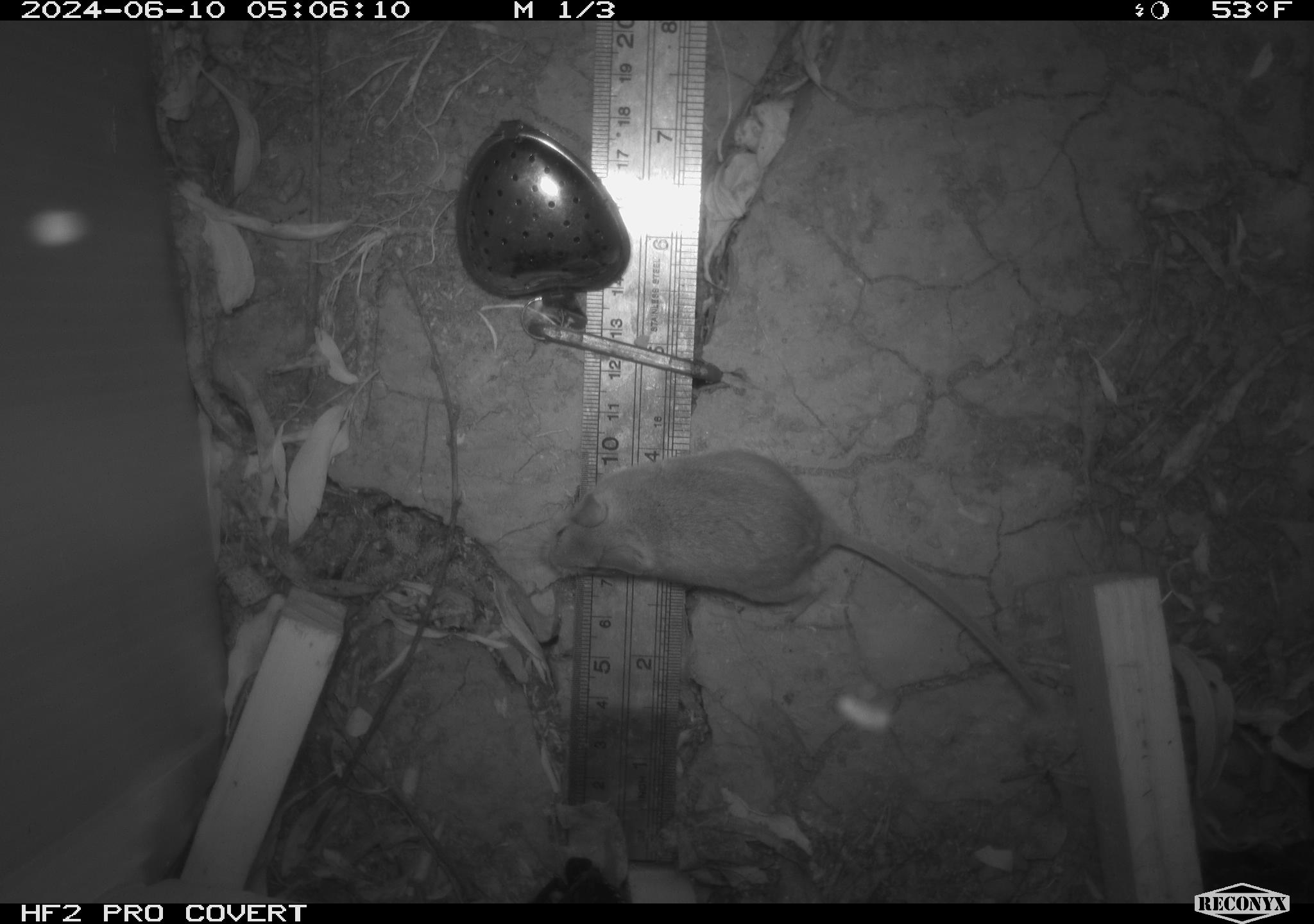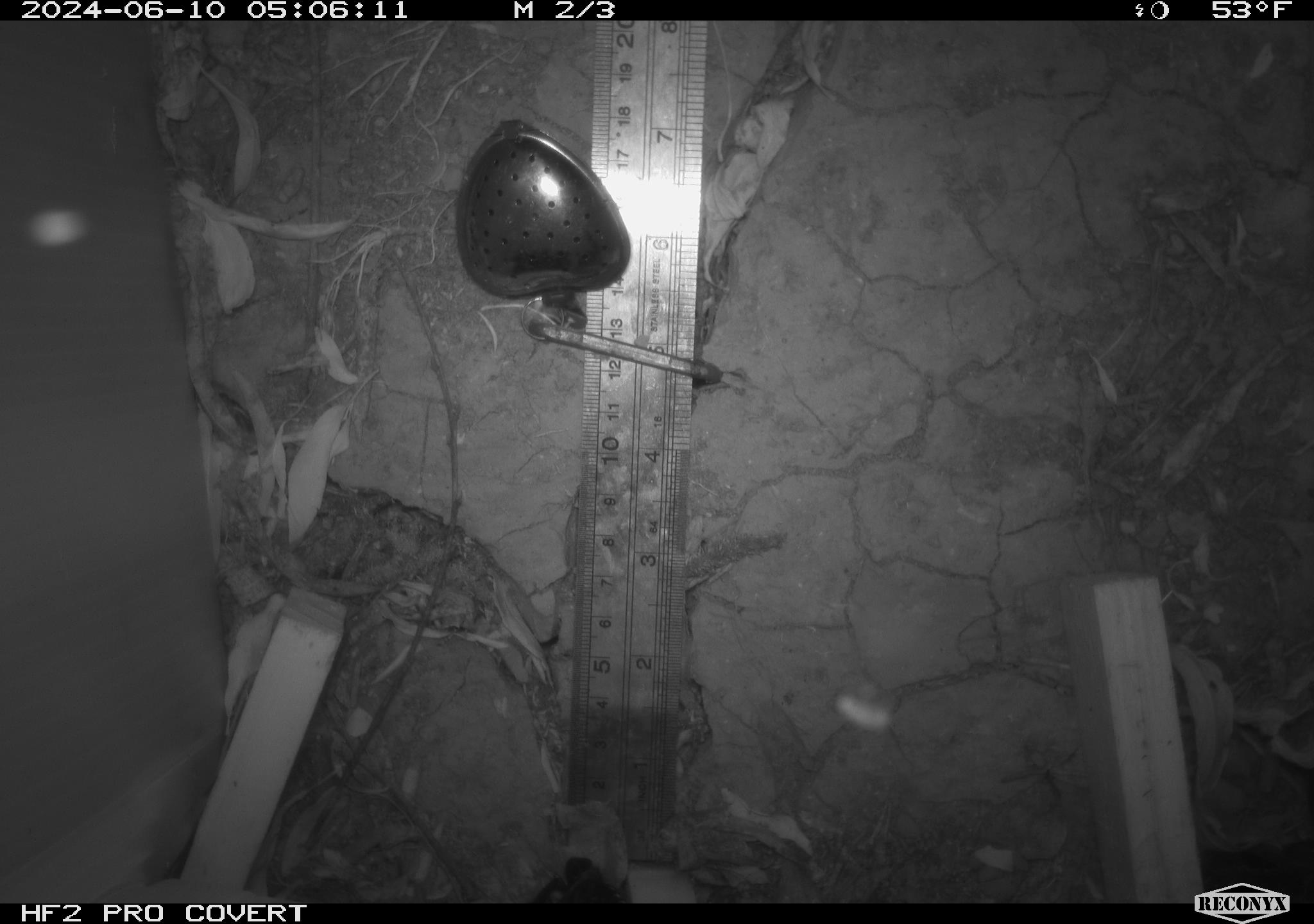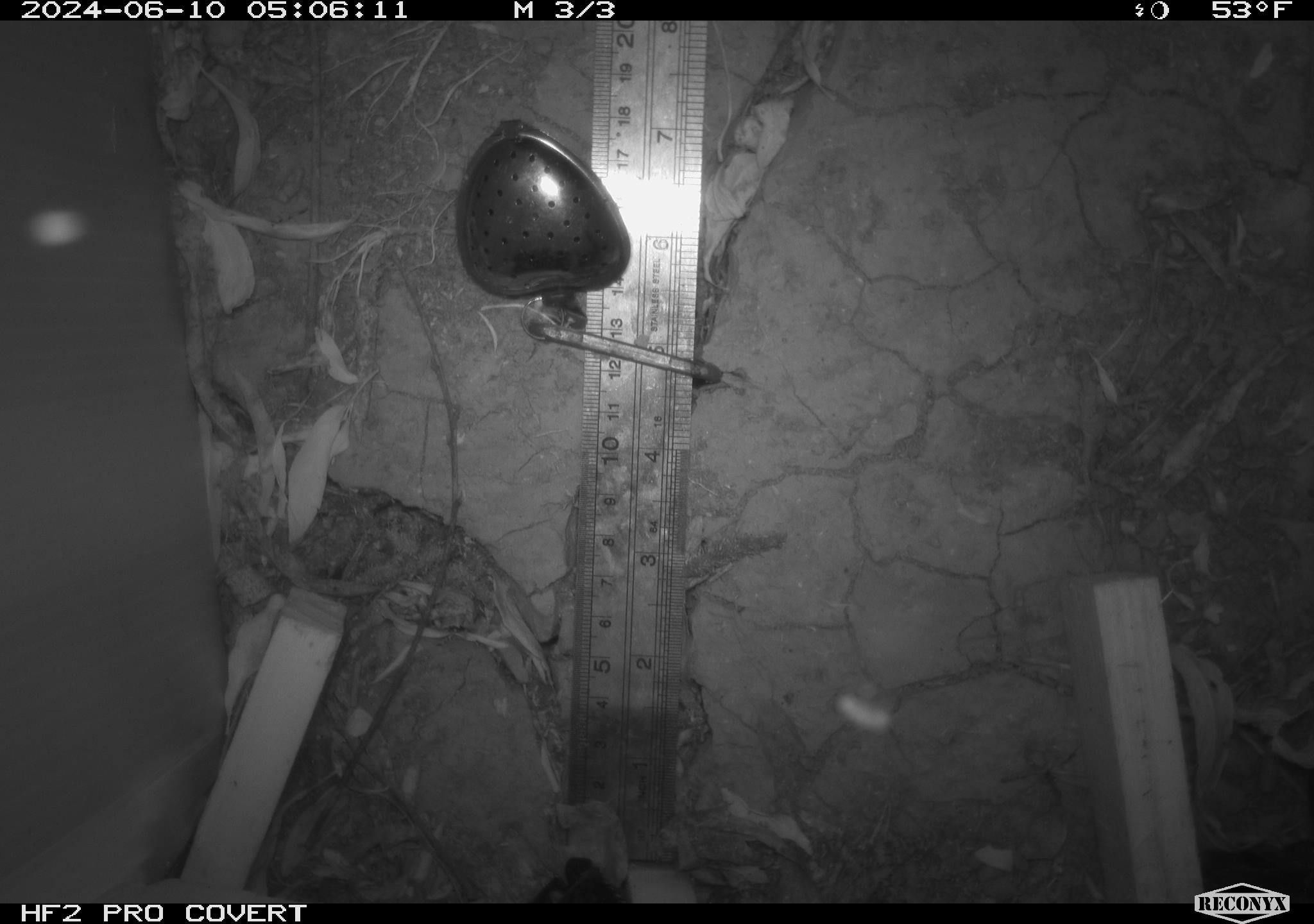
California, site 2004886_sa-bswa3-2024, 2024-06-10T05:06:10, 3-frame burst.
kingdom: Animalia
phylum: Chordata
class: Mammalia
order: Rodentia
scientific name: Rodentia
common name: mouse species